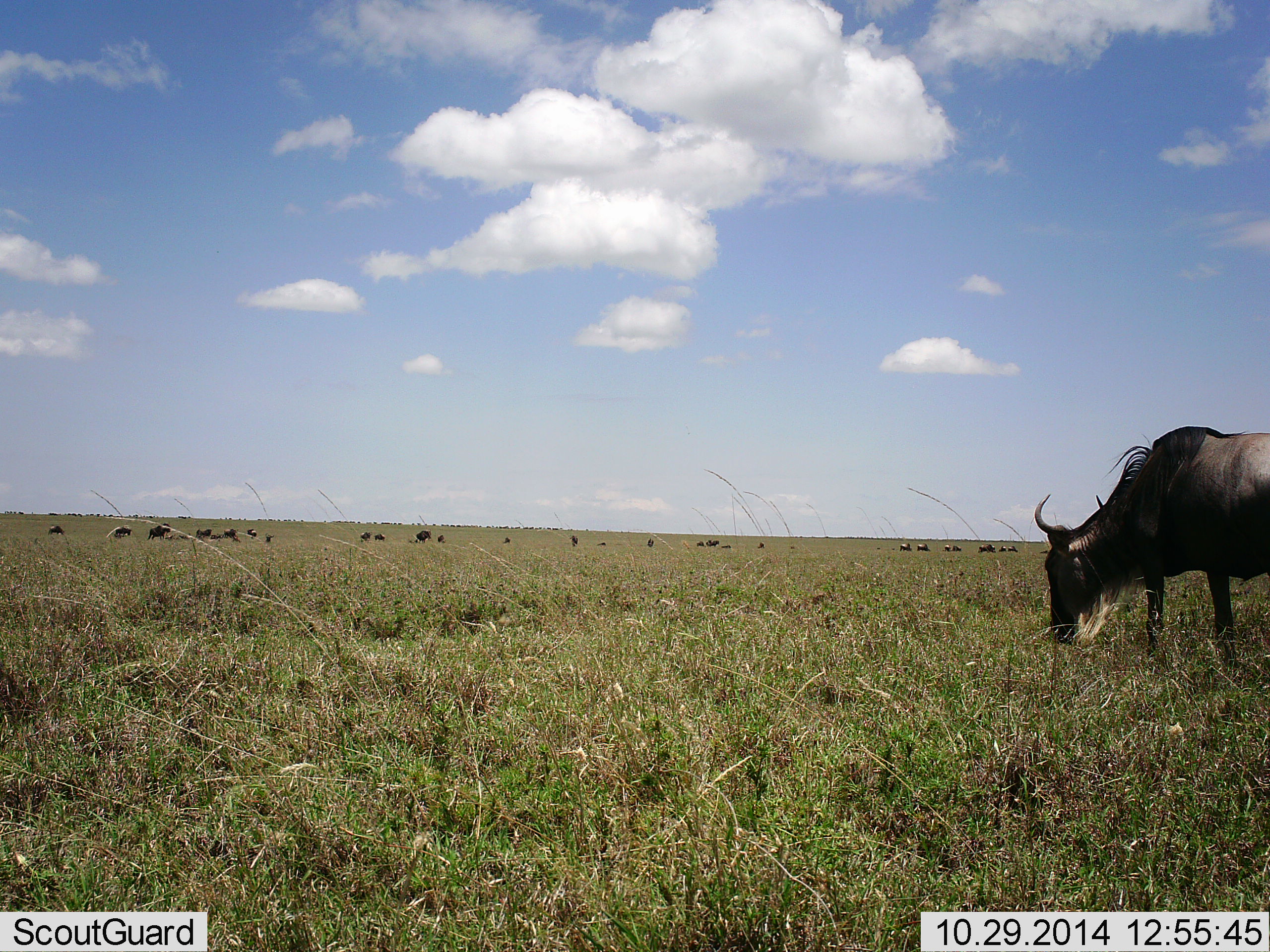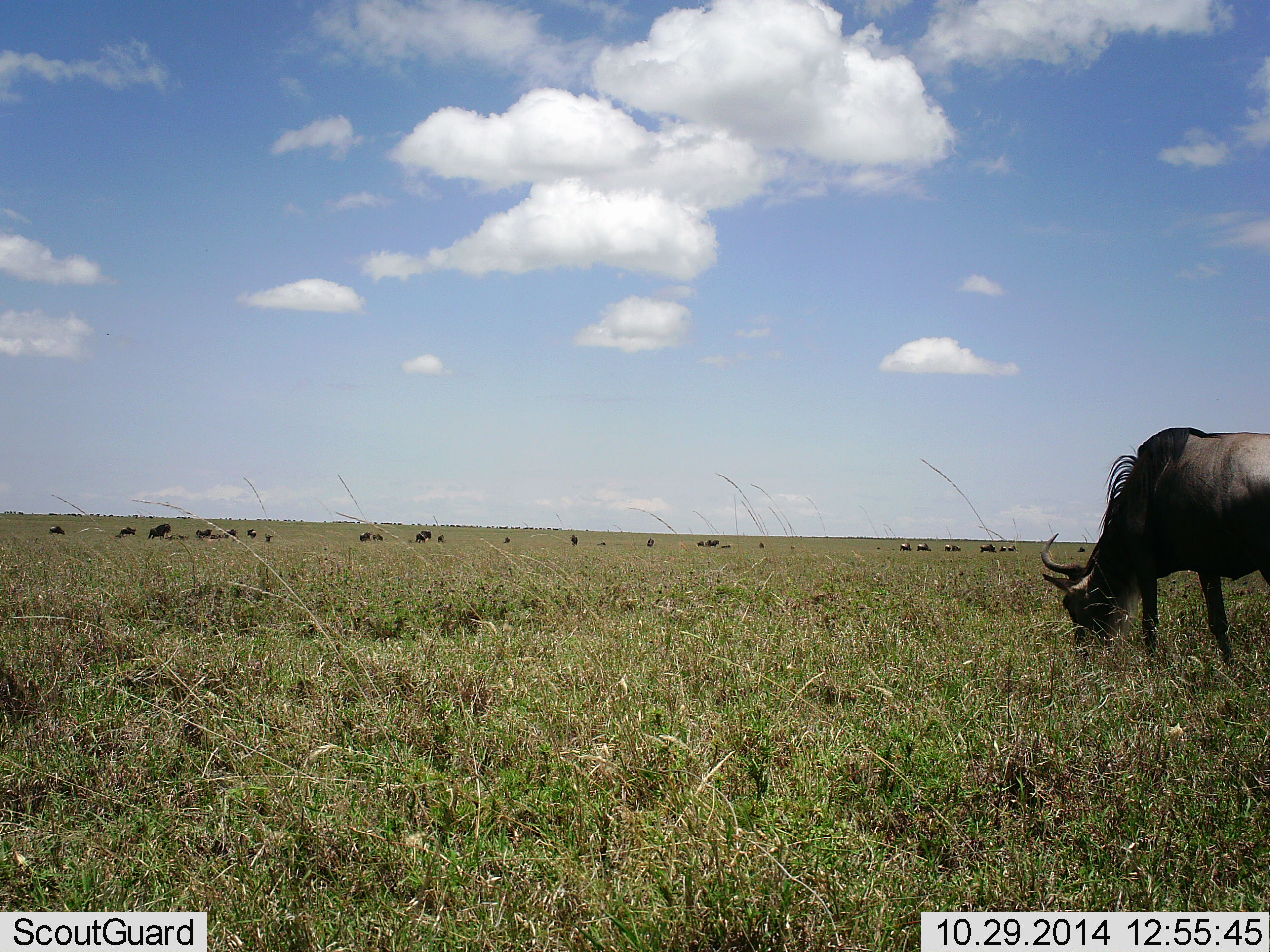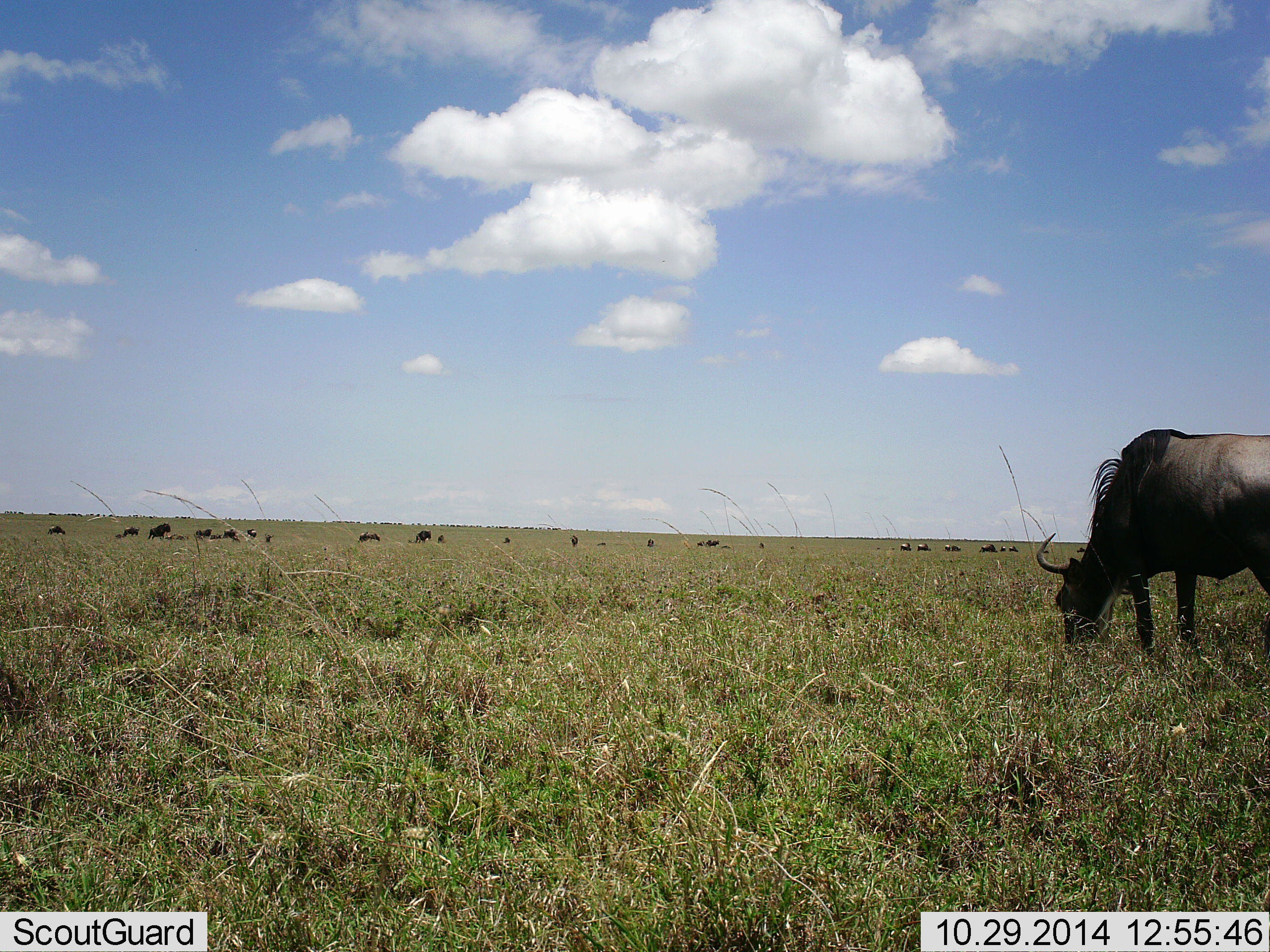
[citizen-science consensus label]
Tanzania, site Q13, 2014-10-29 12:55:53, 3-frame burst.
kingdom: Animalia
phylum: Chordata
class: Mammalia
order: Artiodactyla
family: Bovidae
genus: Connochaetes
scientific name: Connochaetes taurinus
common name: blue wildebeest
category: wildebeest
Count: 11-50.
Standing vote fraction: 50%.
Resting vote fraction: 30%.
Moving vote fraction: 20%.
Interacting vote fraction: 0%.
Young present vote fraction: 0%.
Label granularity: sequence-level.